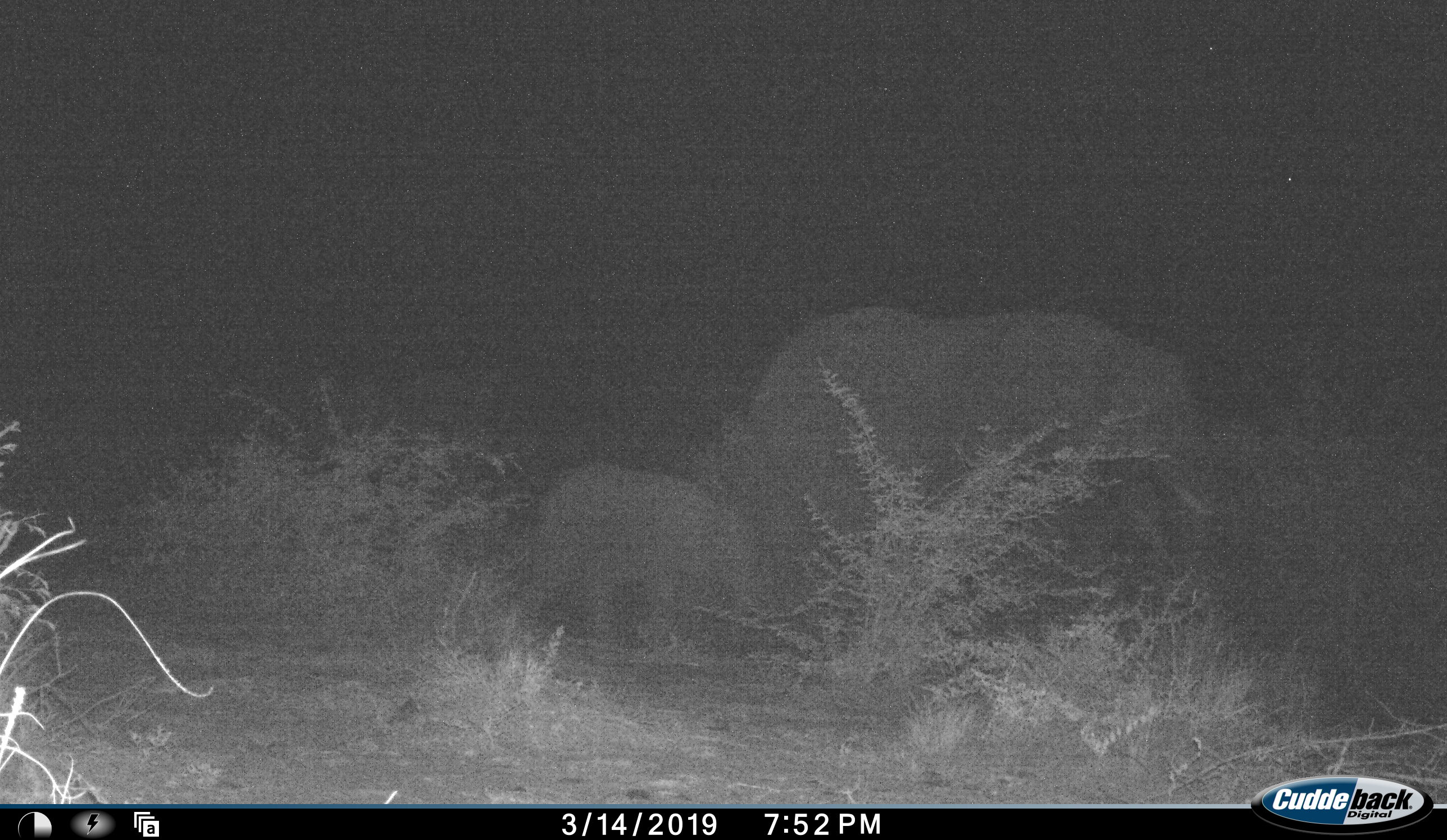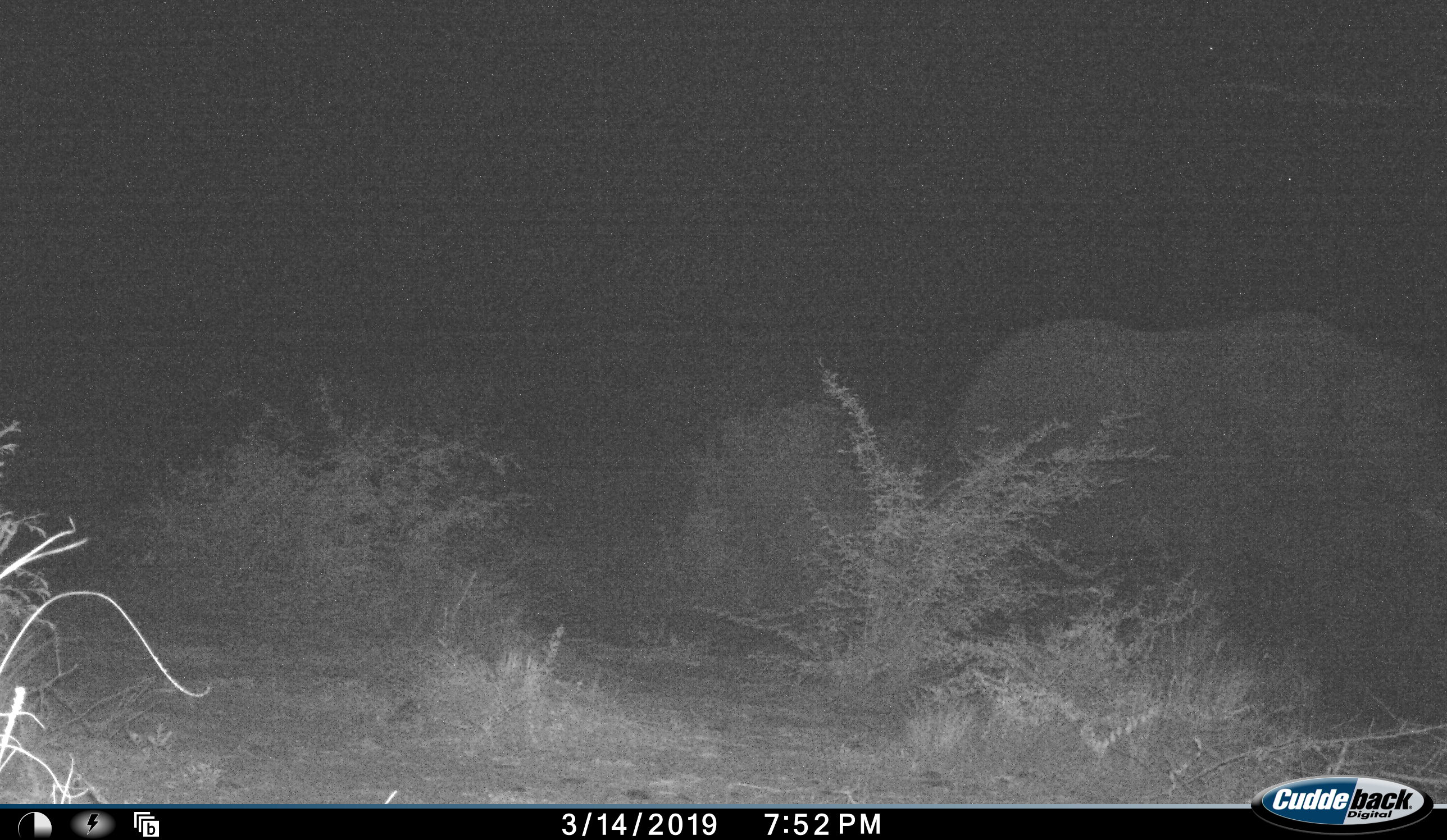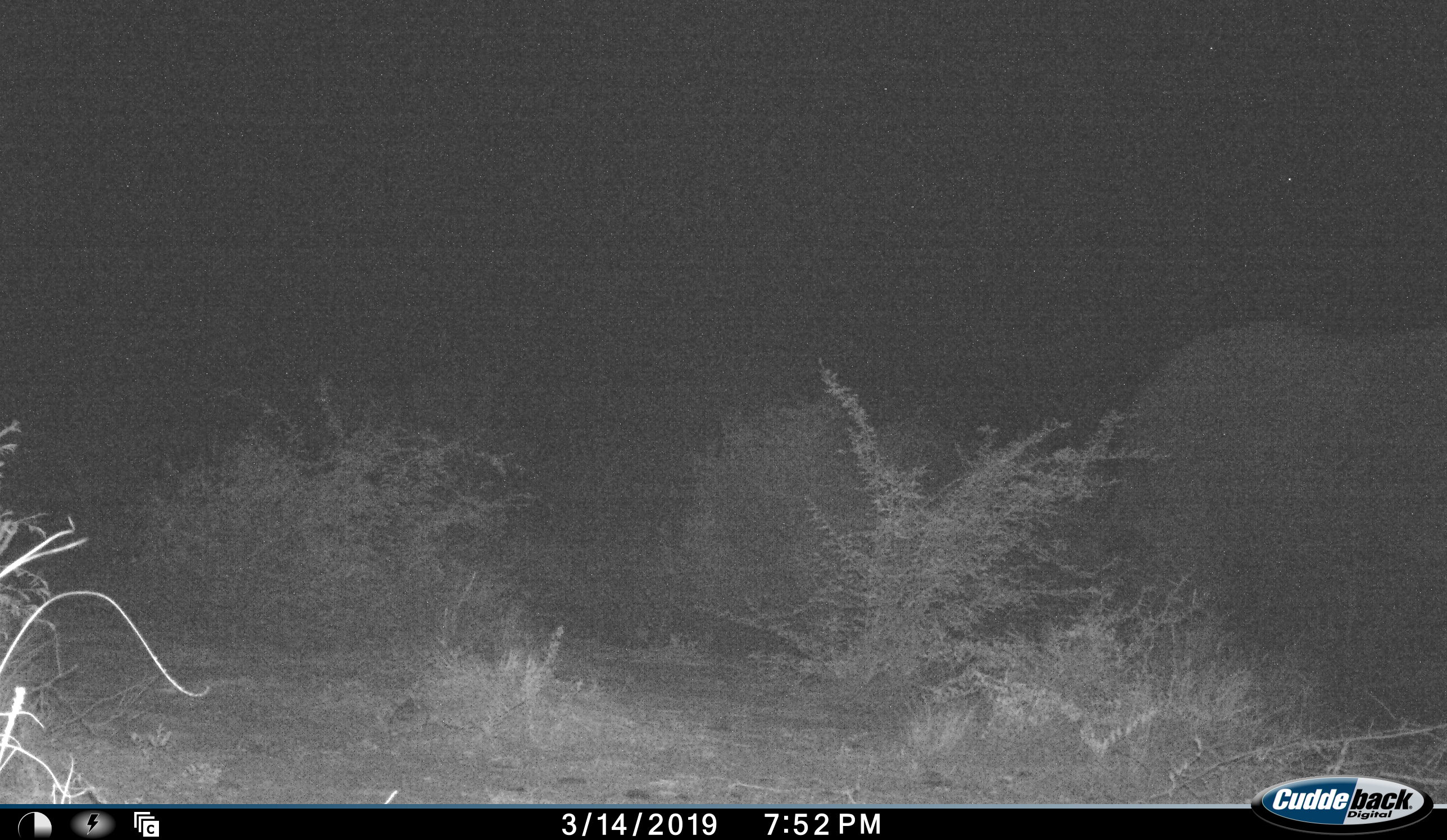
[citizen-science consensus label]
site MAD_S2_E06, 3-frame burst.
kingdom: Animalia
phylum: Chordata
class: Mammalia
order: Proboscidea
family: Elephantidae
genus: Loxodonta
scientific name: Loxodonta africana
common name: african bush elephant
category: elephant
Elephant (african bush elephant) (Loxodonta africana), count 2. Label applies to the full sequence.